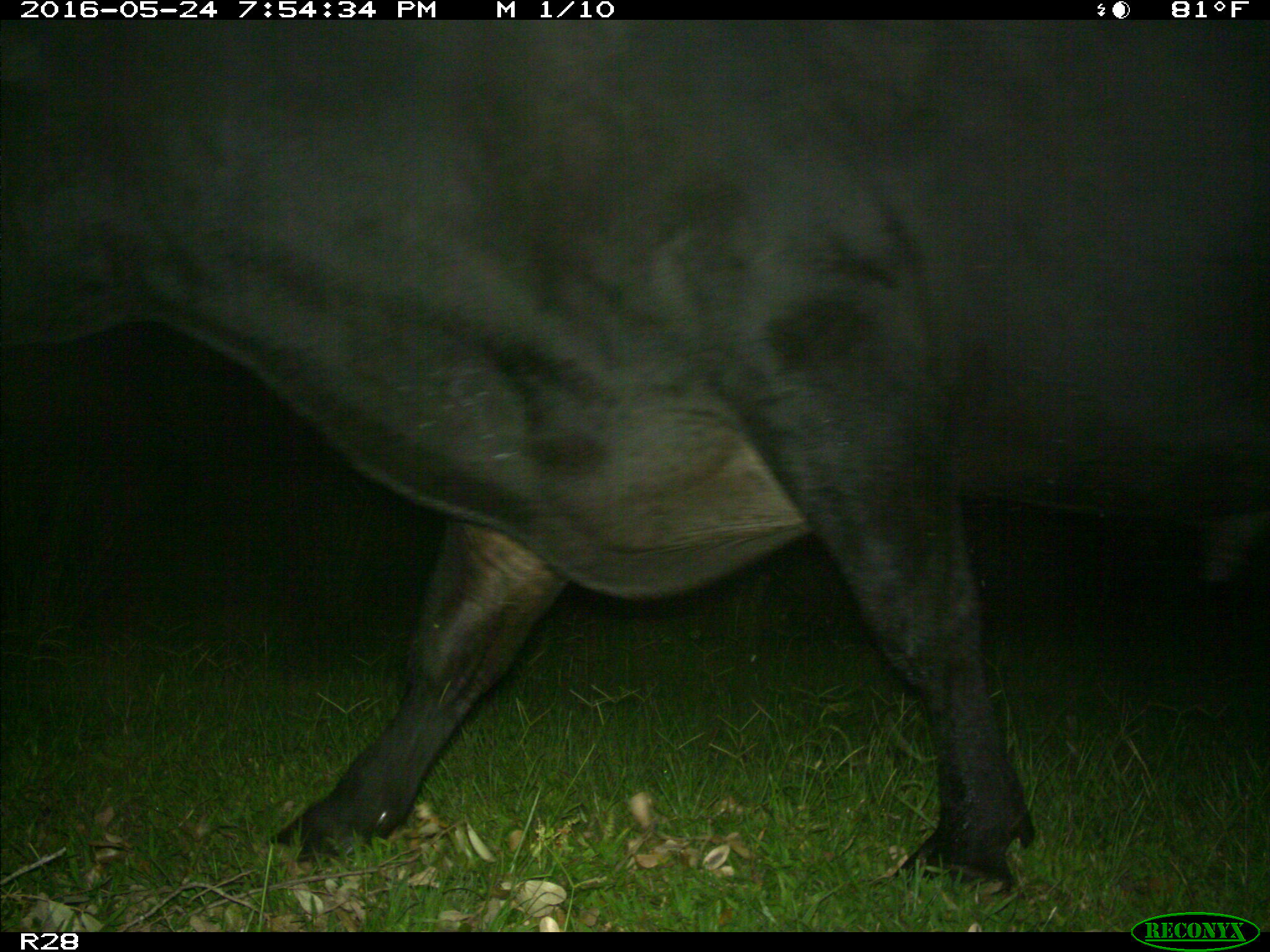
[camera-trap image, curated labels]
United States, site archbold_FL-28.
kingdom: Animalia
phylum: Chordata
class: Mammalia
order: Artiodactyla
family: Bovidae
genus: Bos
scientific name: Bos taurus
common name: domestic cow